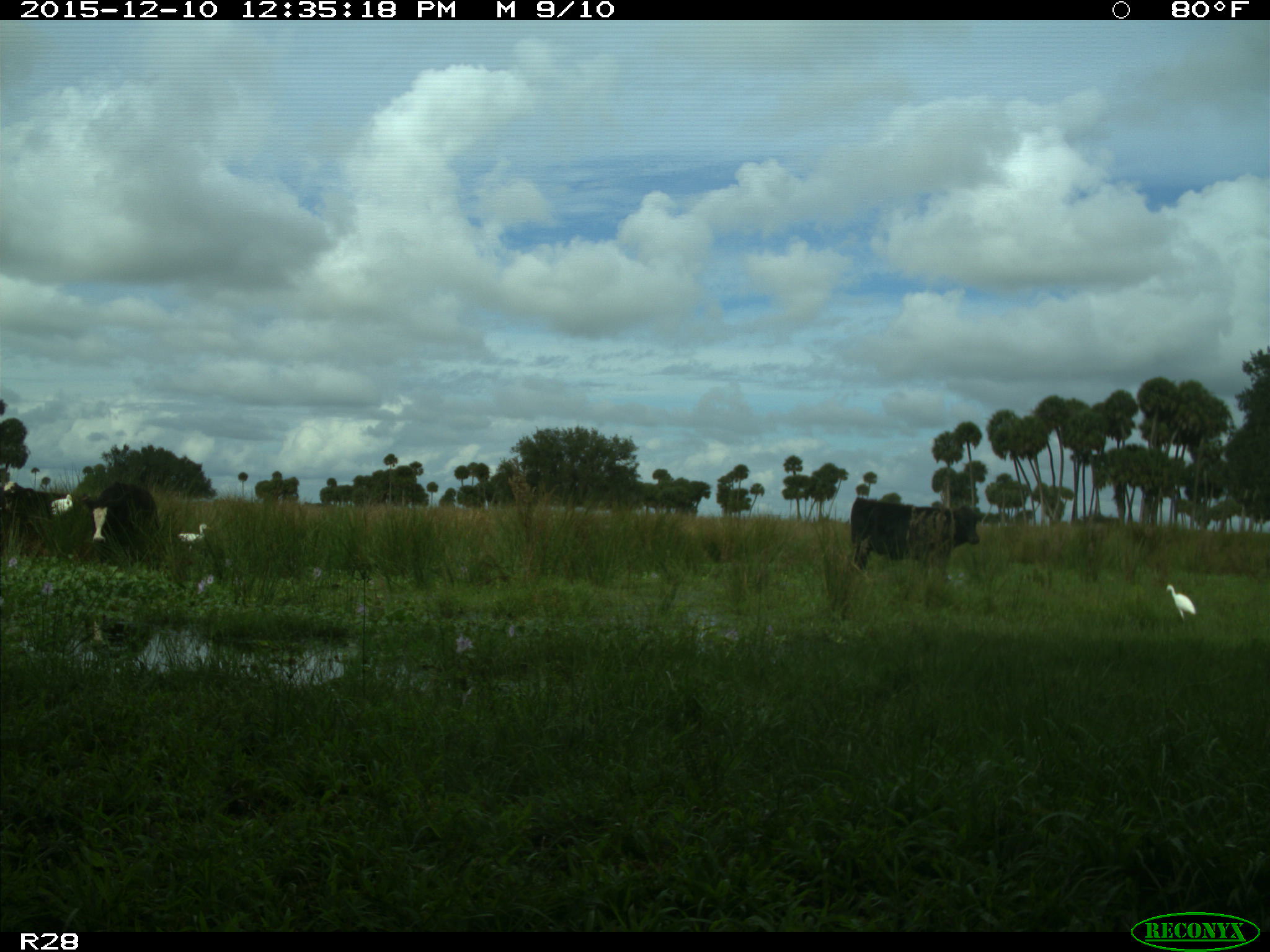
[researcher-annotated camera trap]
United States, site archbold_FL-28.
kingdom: Animalia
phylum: Chordata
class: Mammalia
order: Artiodactyla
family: Bovidae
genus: Bos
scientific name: Bos taurus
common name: domestic cow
Bos taurus (domestic cow).